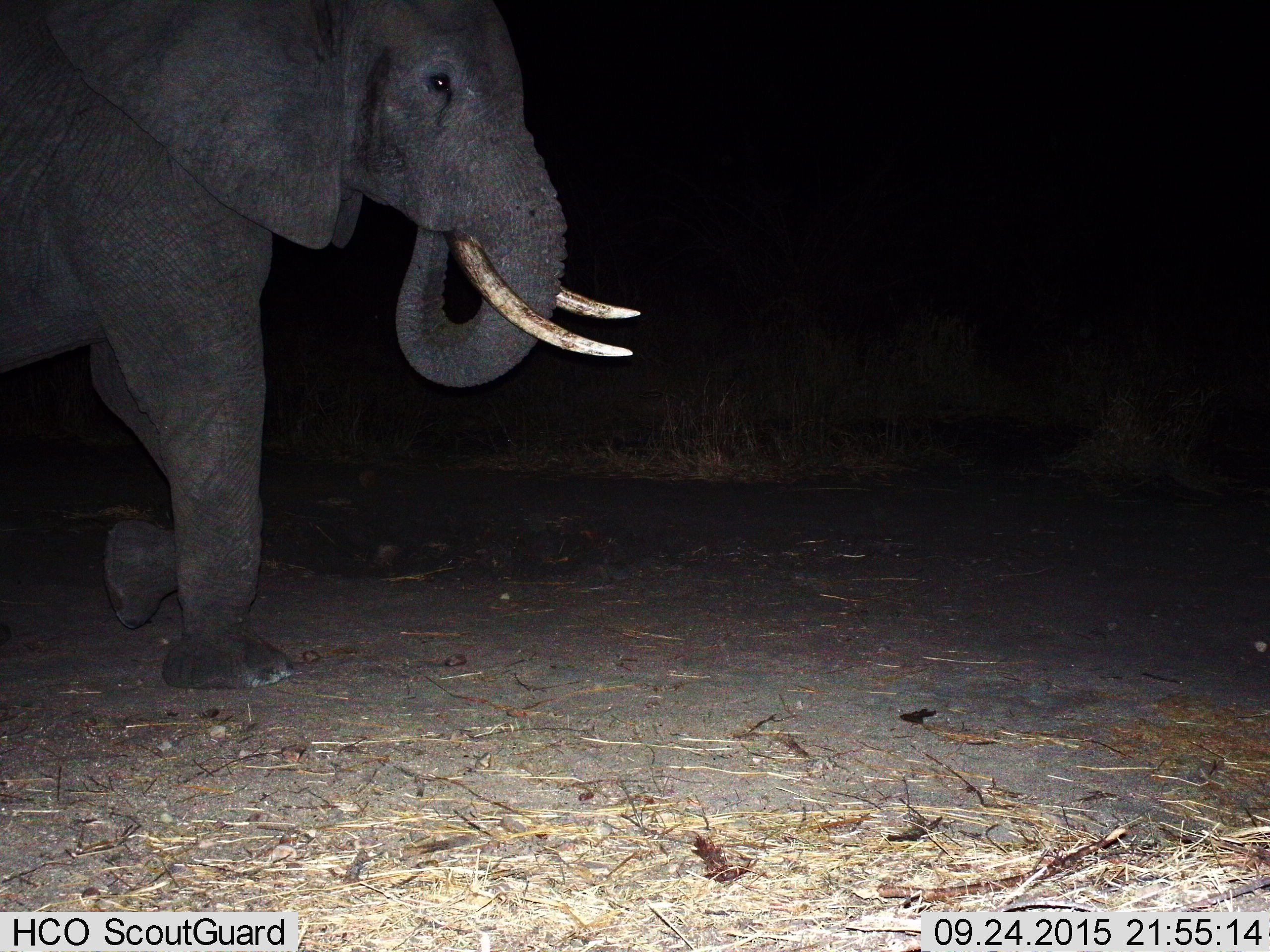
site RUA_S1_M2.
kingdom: Animalia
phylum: Chordata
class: Mammalia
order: Proboscidea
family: Elephantidae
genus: Loxodonta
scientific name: Loxodonta africana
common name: african bush elephant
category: elephant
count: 1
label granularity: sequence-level